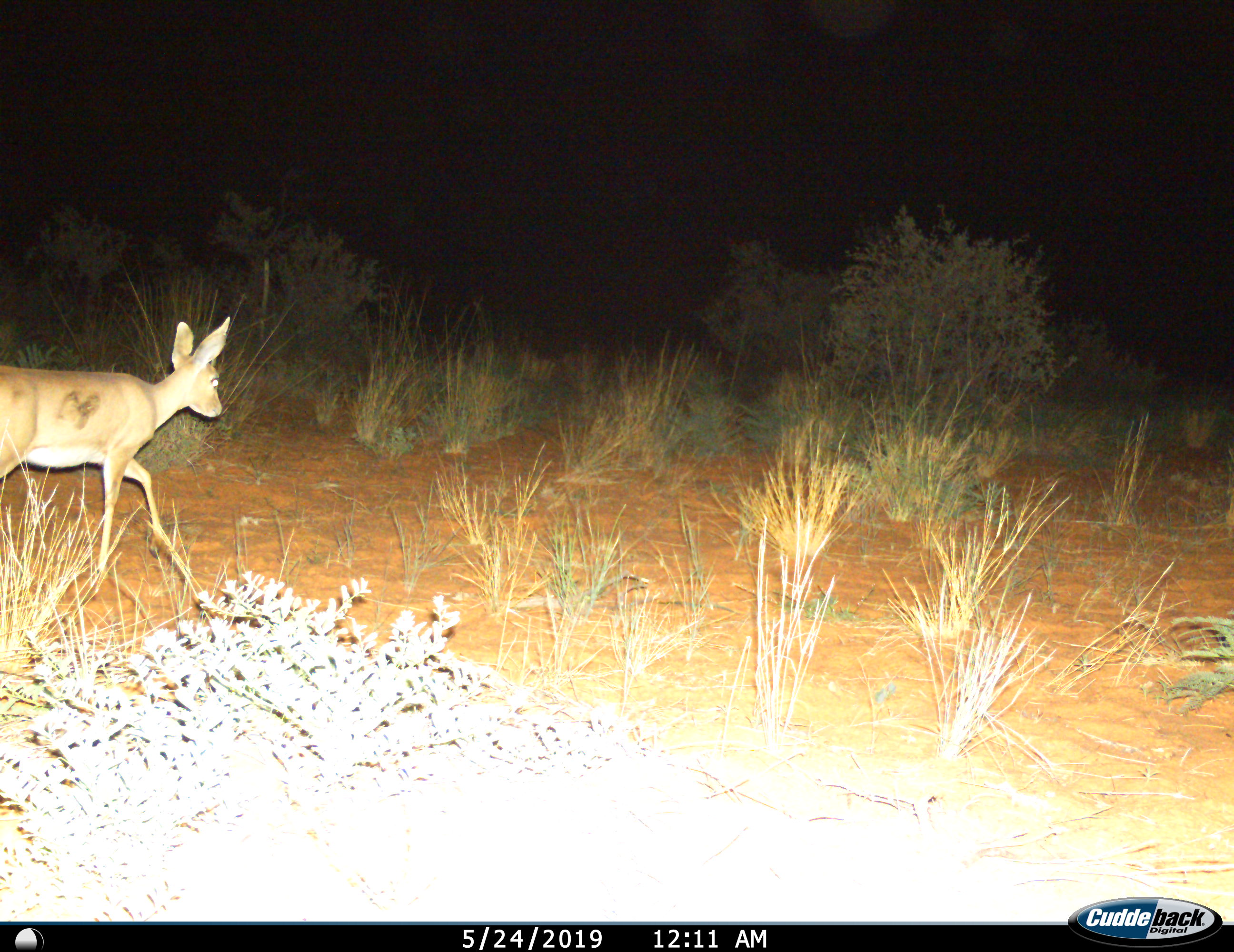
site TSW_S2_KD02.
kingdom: Animalia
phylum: Chordata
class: Mammalia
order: Artiodactyla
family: Bovidae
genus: Raphicerus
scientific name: Raphicerus campestris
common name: steenbok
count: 1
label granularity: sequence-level